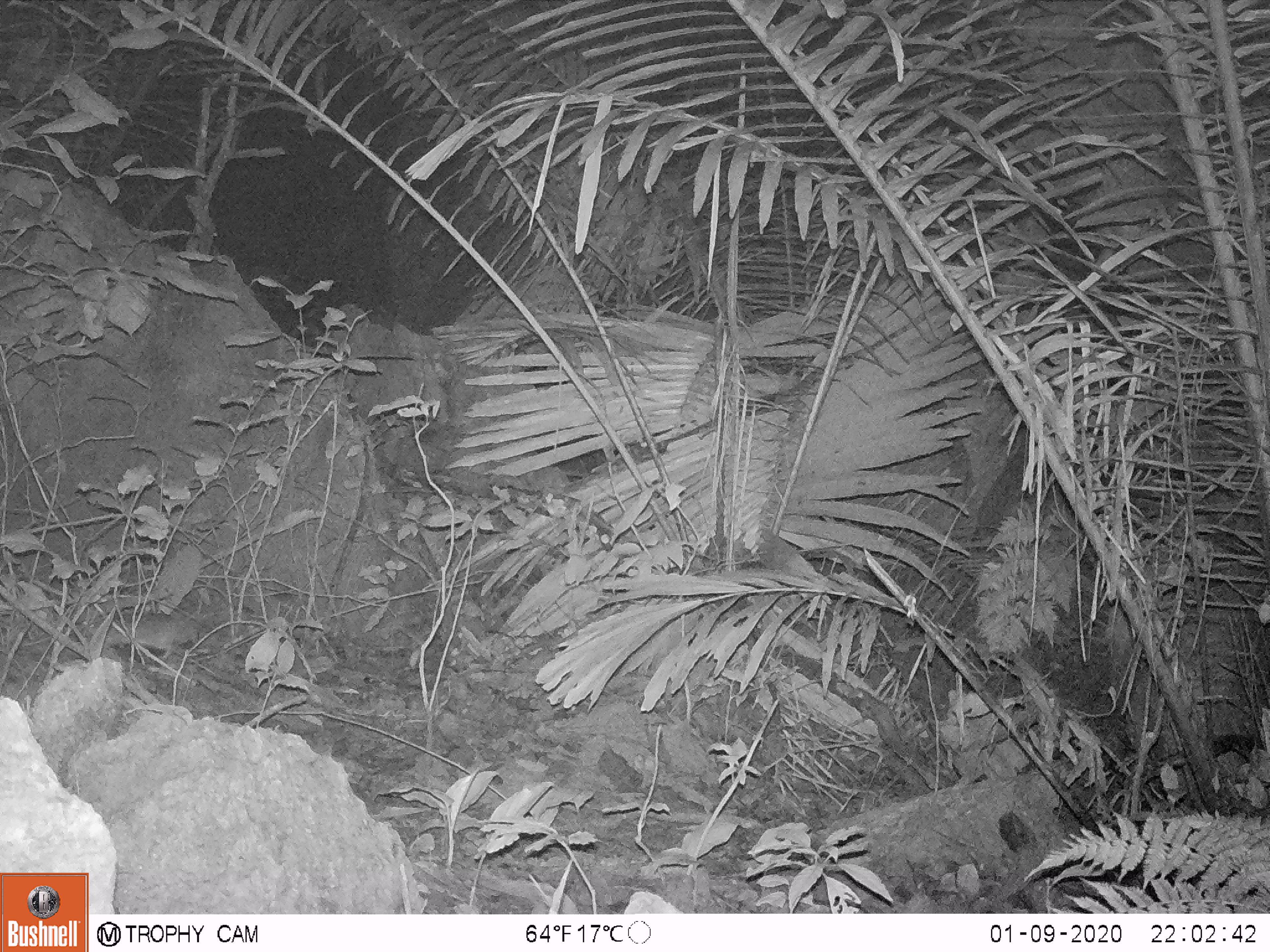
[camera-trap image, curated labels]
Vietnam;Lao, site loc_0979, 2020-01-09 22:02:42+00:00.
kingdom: Animalia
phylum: Chordata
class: Mammalia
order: Rodentia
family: Muridae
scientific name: Muridae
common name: old-world mice and rats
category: unidentified murid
Unidentified murid (old-world mice and rats) (Muridae). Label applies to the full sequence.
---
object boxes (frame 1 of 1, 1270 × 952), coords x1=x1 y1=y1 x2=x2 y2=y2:
unidentified murid: x1=85 y1=613 x2=229 y2=662